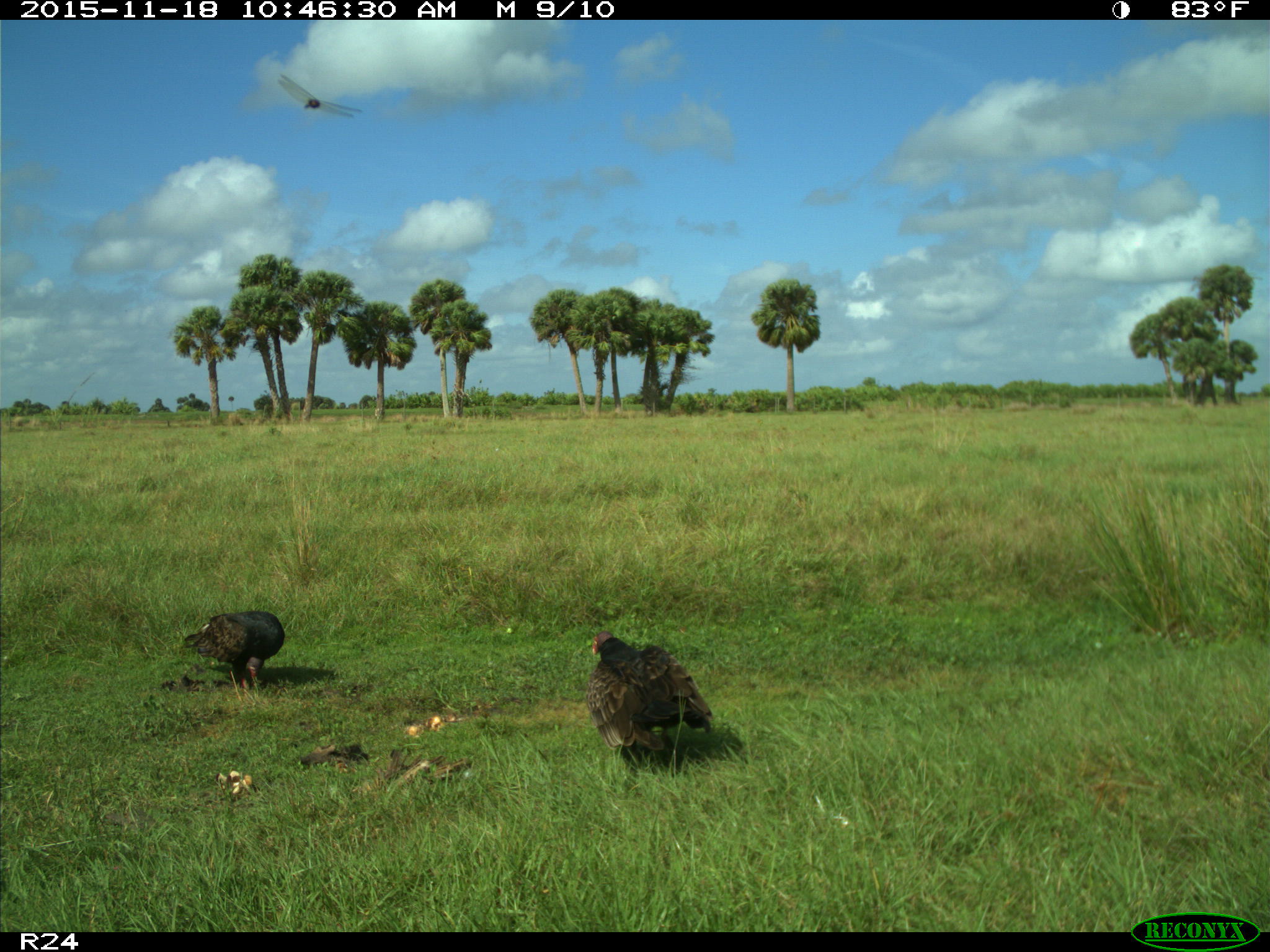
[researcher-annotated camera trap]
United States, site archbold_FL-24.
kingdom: Animalia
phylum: Chordata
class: Aves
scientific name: Aves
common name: birds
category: unidentified bird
Unidentified bird (birds) (Aves).